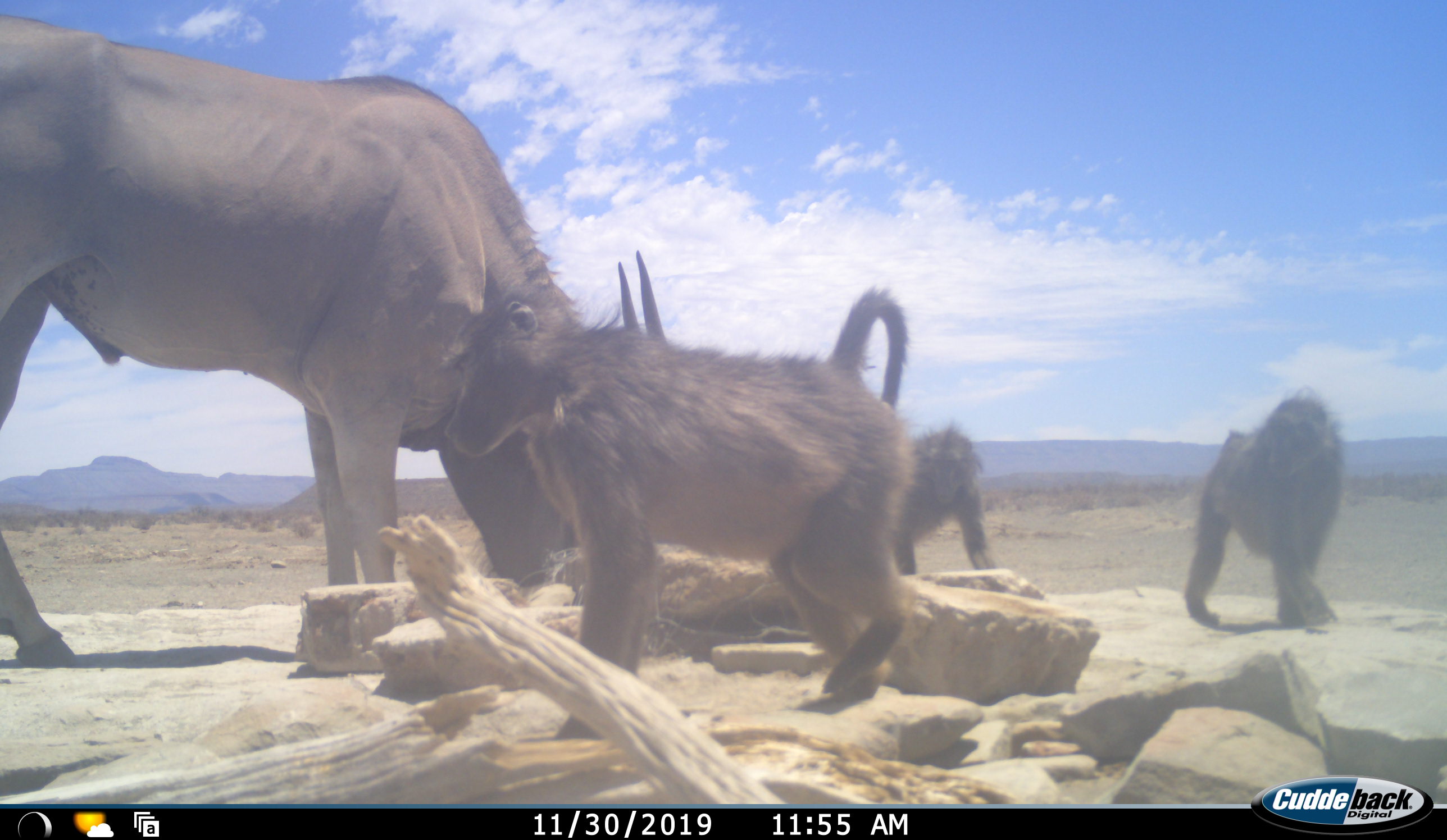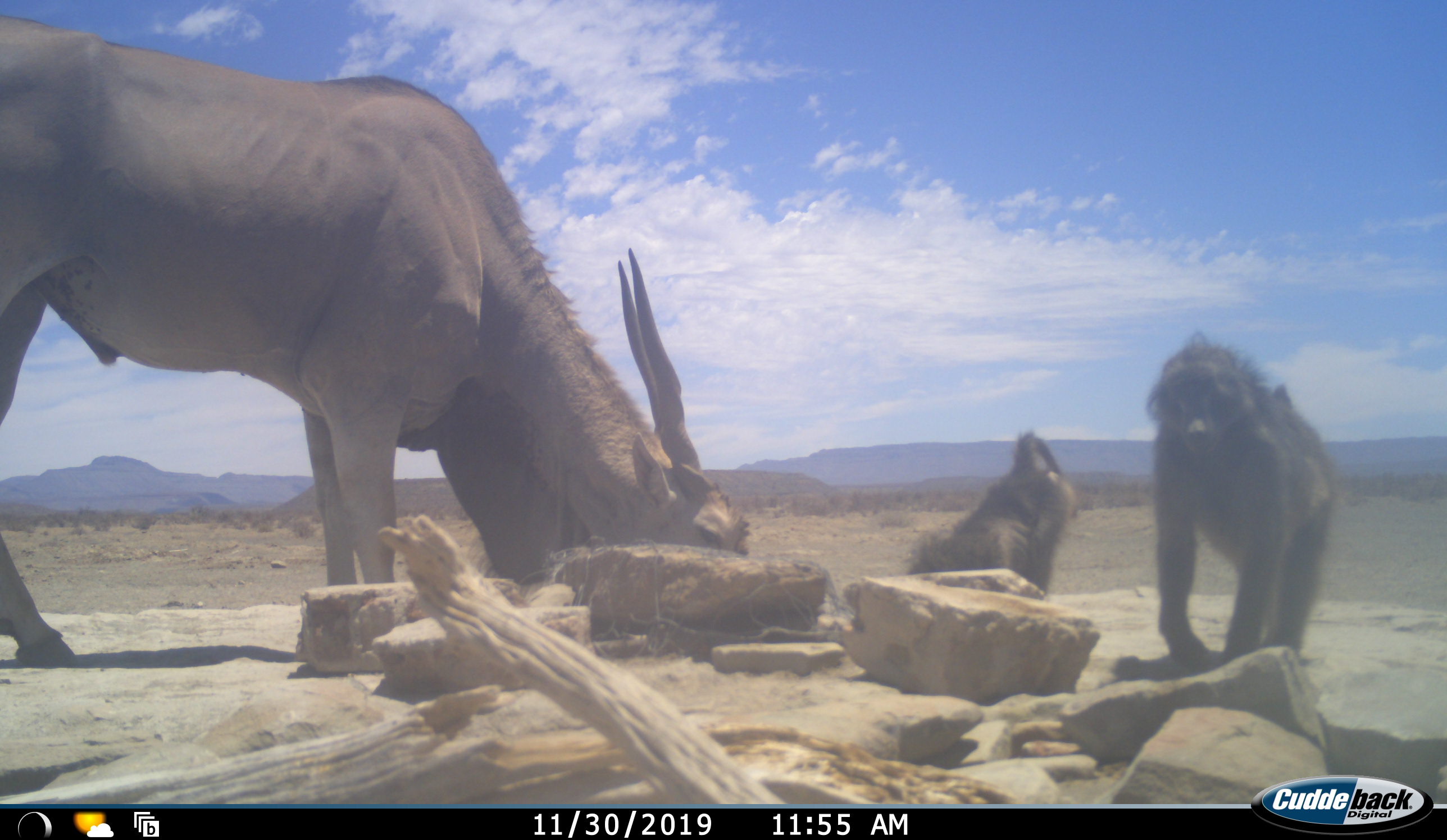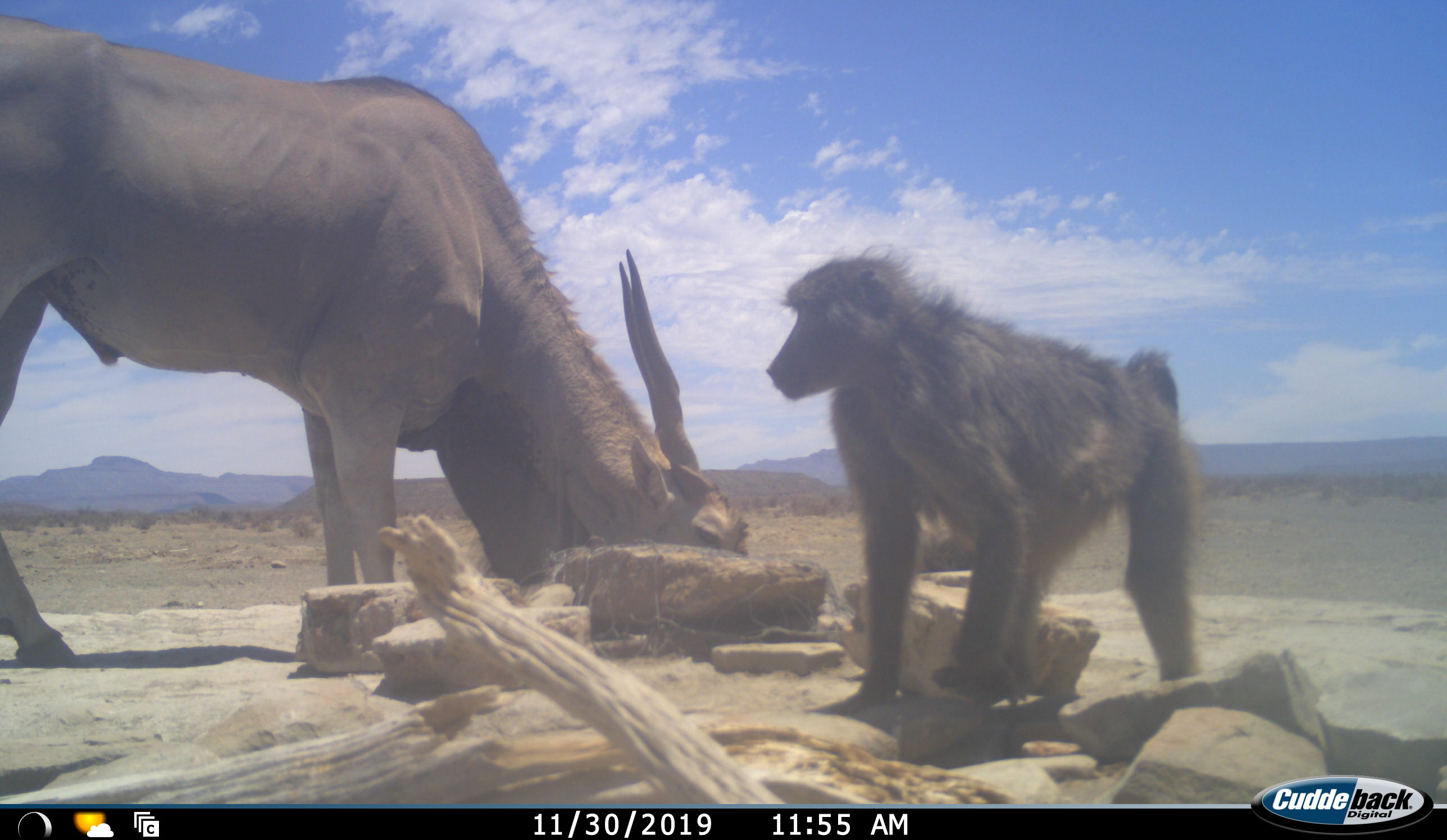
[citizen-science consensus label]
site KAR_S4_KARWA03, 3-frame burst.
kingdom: Animalia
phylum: Chordata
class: Mammalia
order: Primates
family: Cercopithecidae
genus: Papio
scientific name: Papio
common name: baboon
Baboon (Papio), count 3. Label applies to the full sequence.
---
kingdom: Animalia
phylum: Chordata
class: Mammalia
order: Artiodactyla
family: Bovidae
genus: Tragelaphus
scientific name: Tragelaphus oryx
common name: eland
Eland (Tragelaphus oryx), count 1. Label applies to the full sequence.